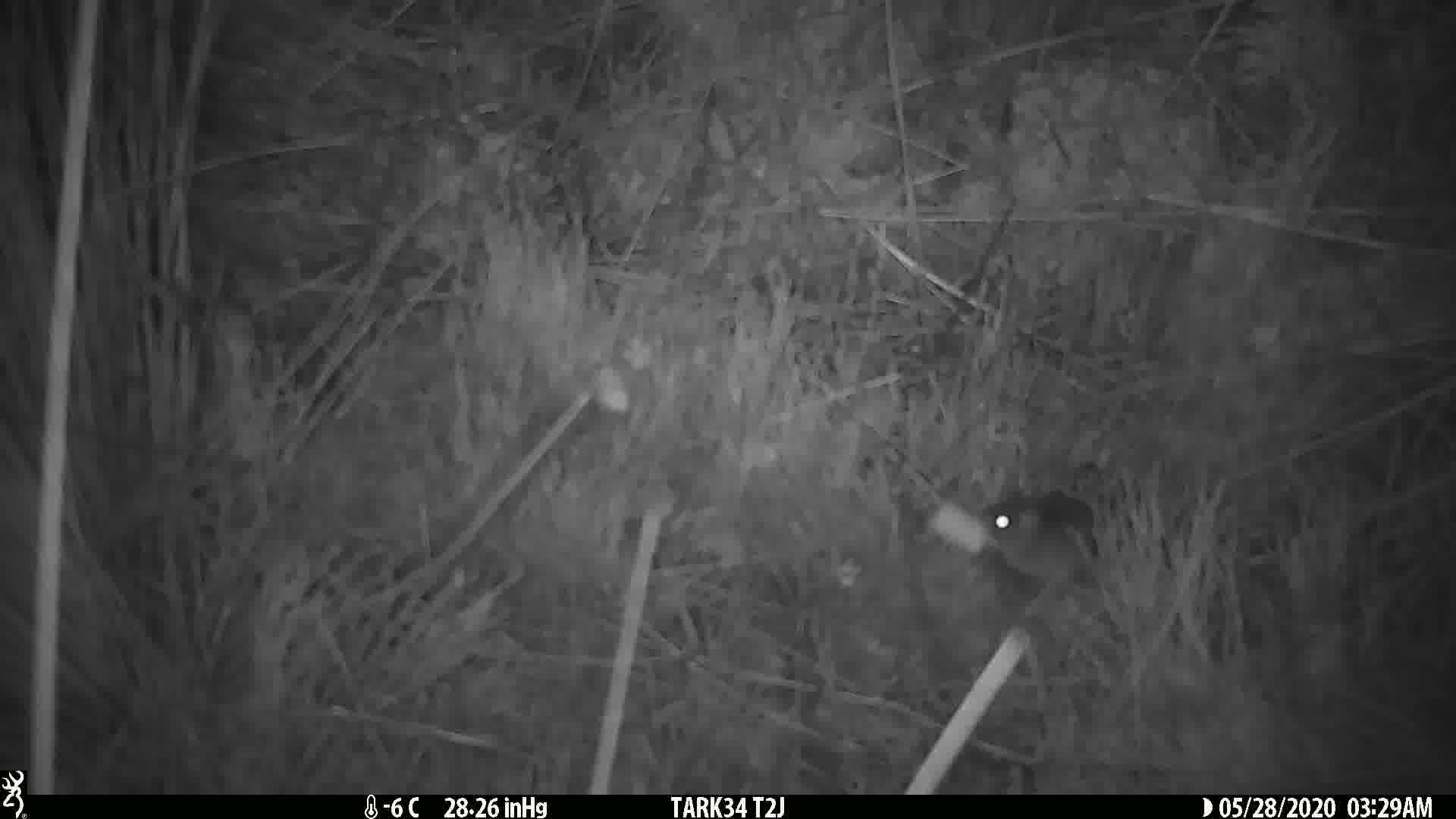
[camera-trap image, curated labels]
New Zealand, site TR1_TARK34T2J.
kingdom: Animalia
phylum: Chordata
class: Mammalia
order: Rodentia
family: Muridae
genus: Mus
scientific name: Mus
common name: mouse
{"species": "mouse (Mus)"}